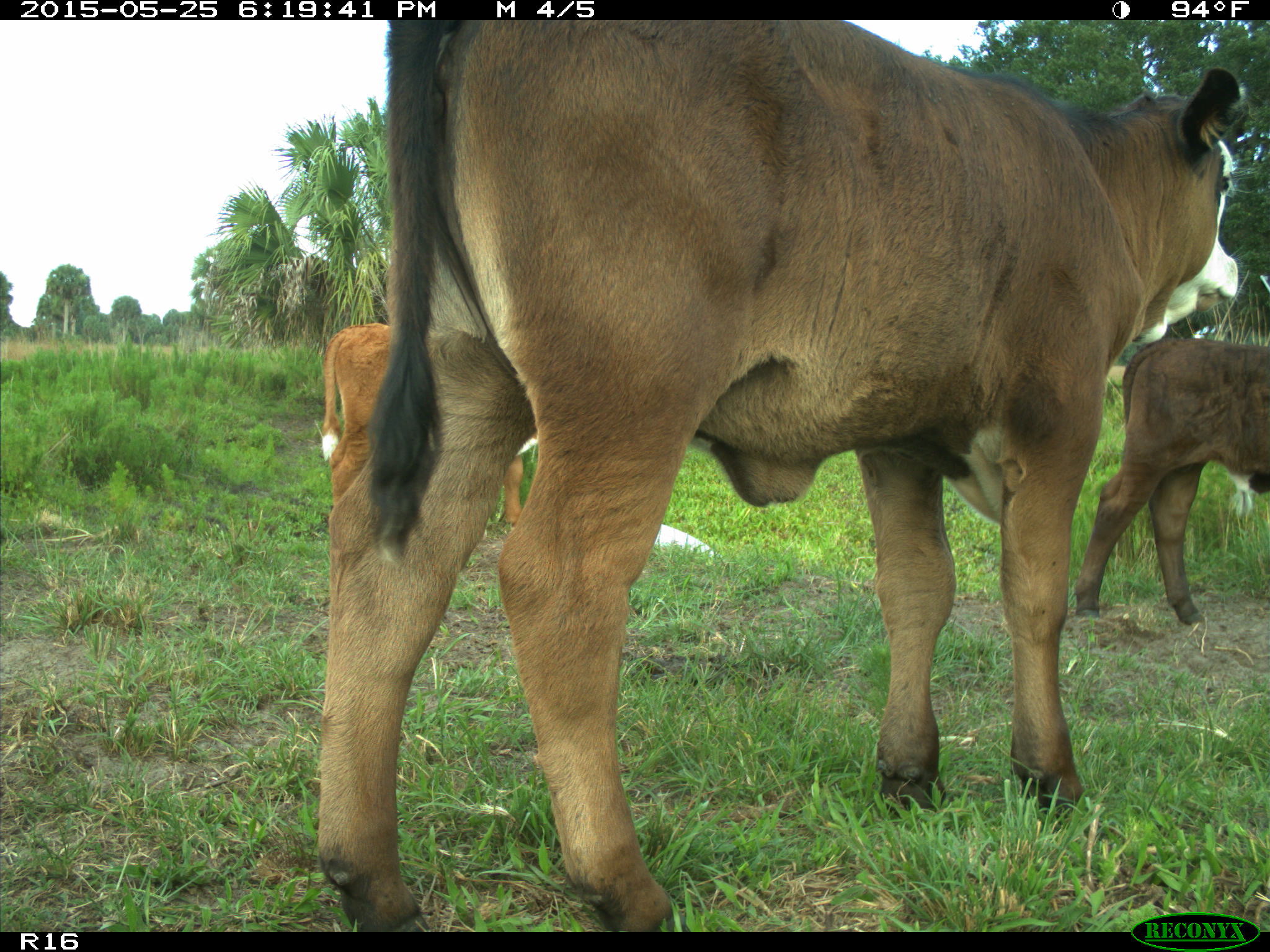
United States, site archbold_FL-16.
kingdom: Animalia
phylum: Chordata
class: Mammalia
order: Artiodactyla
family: Bovidae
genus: Bos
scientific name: Bos taurus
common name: domestic cow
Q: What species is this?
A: Bos taurus (domestic cow).